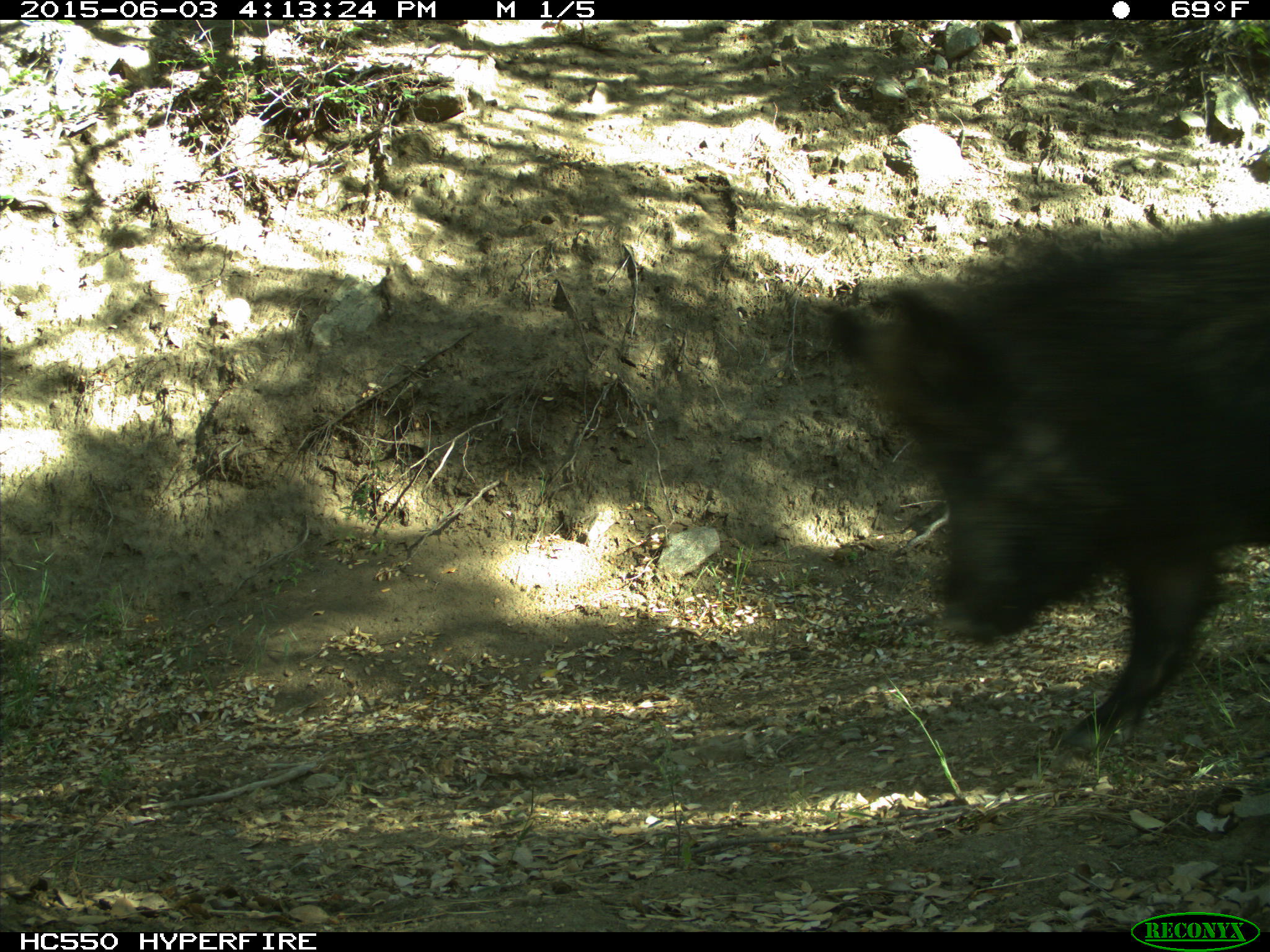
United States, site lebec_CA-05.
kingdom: Animalia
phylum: Chordata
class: Mammalia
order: Artiodactyla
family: Suidae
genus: Sus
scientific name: Sus scrofa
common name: wild boar